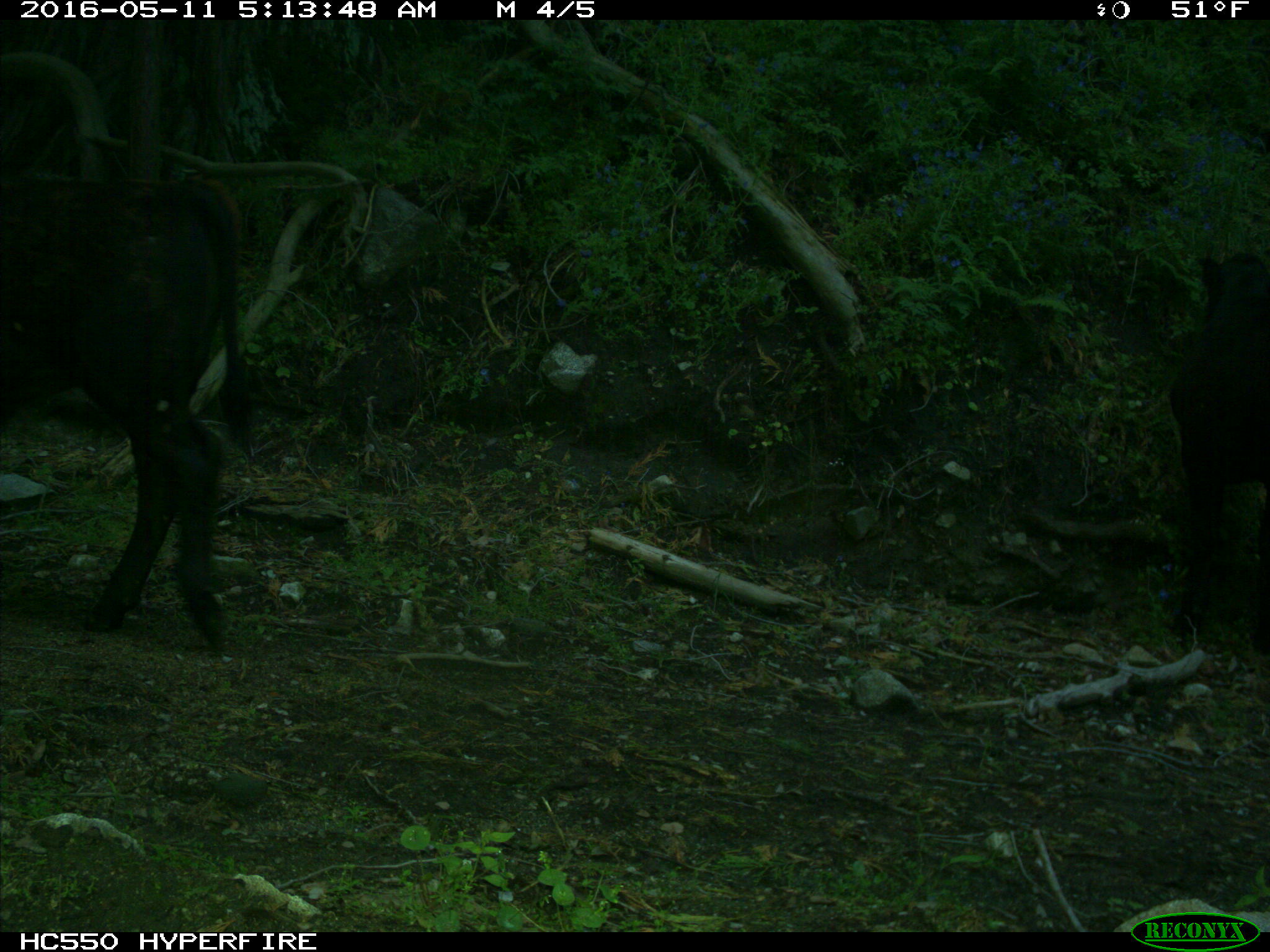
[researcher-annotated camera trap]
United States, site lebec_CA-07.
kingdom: Animalia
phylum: Chordata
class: Mammalia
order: Artiodactyla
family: Bovidae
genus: Bos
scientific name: Bos taurus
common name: domestic cow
Bos taurus (domestic cow).